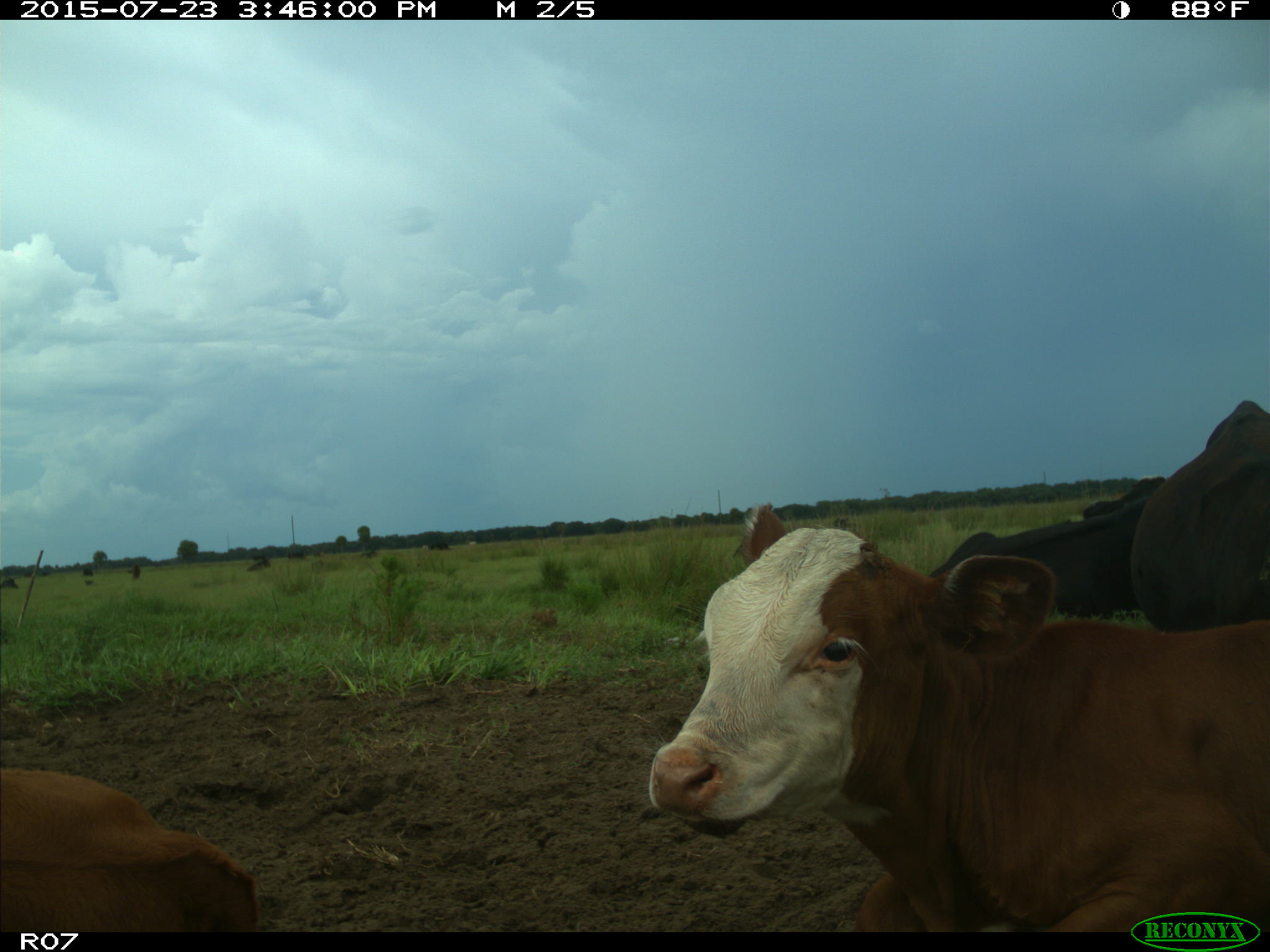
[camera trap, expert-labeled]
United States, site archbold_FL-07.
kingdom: Animalia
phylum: Chordata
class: Mammalia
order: Artiodactyla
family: Bovidae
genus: Bos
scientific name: Bos taurus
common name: domestic cow